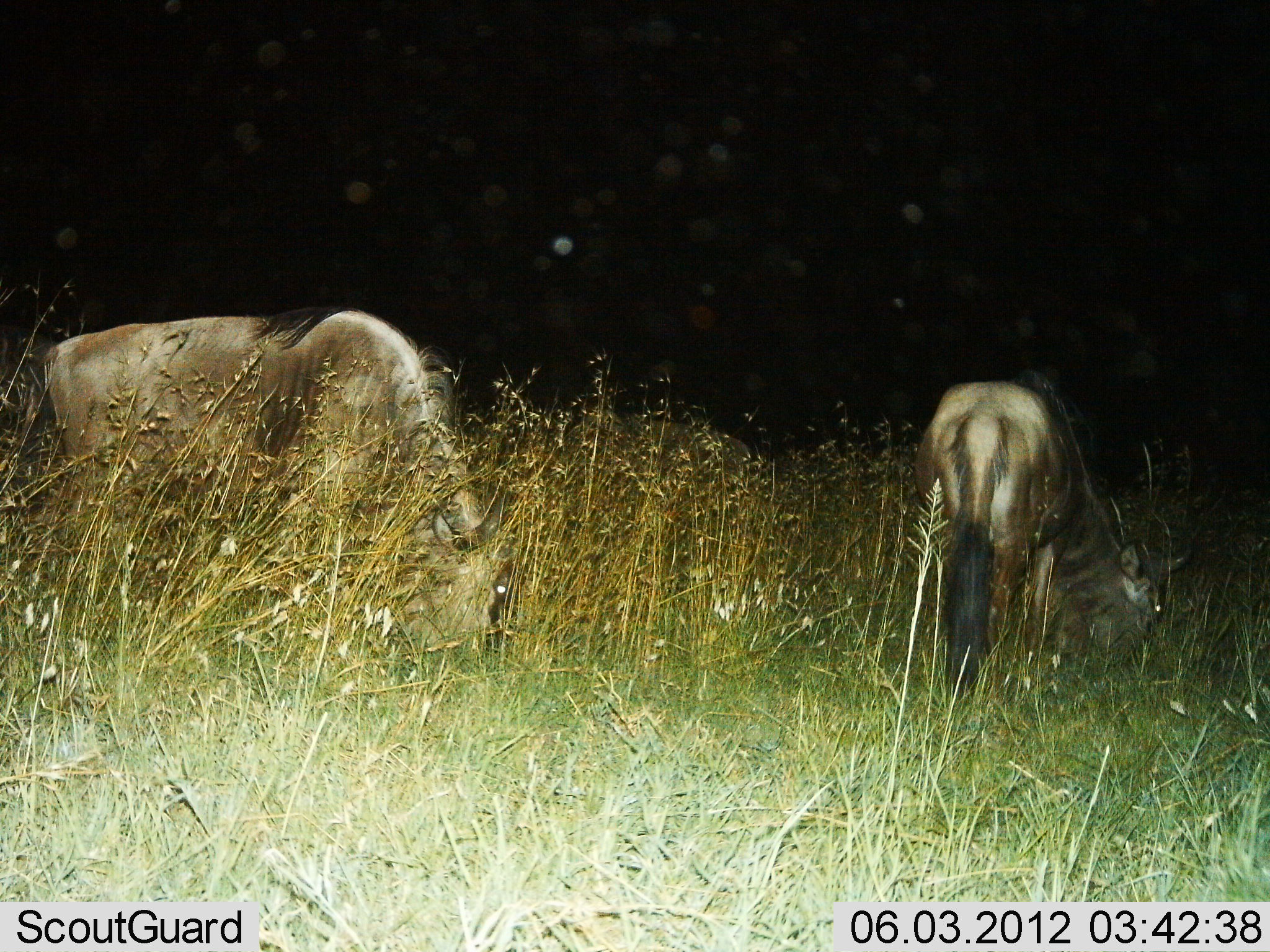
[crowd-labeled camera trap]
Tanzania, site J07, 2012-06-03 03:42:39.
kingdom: Animalia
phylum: Chordata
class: Mammalia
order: Artiodactyla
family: Bovidae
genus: Connochaetes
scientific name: Connochaetes taurinus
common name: blue wildebeest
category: wildebeest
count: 2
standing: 10%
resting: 0%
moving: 0%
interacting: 0%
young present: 0%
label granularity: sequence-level